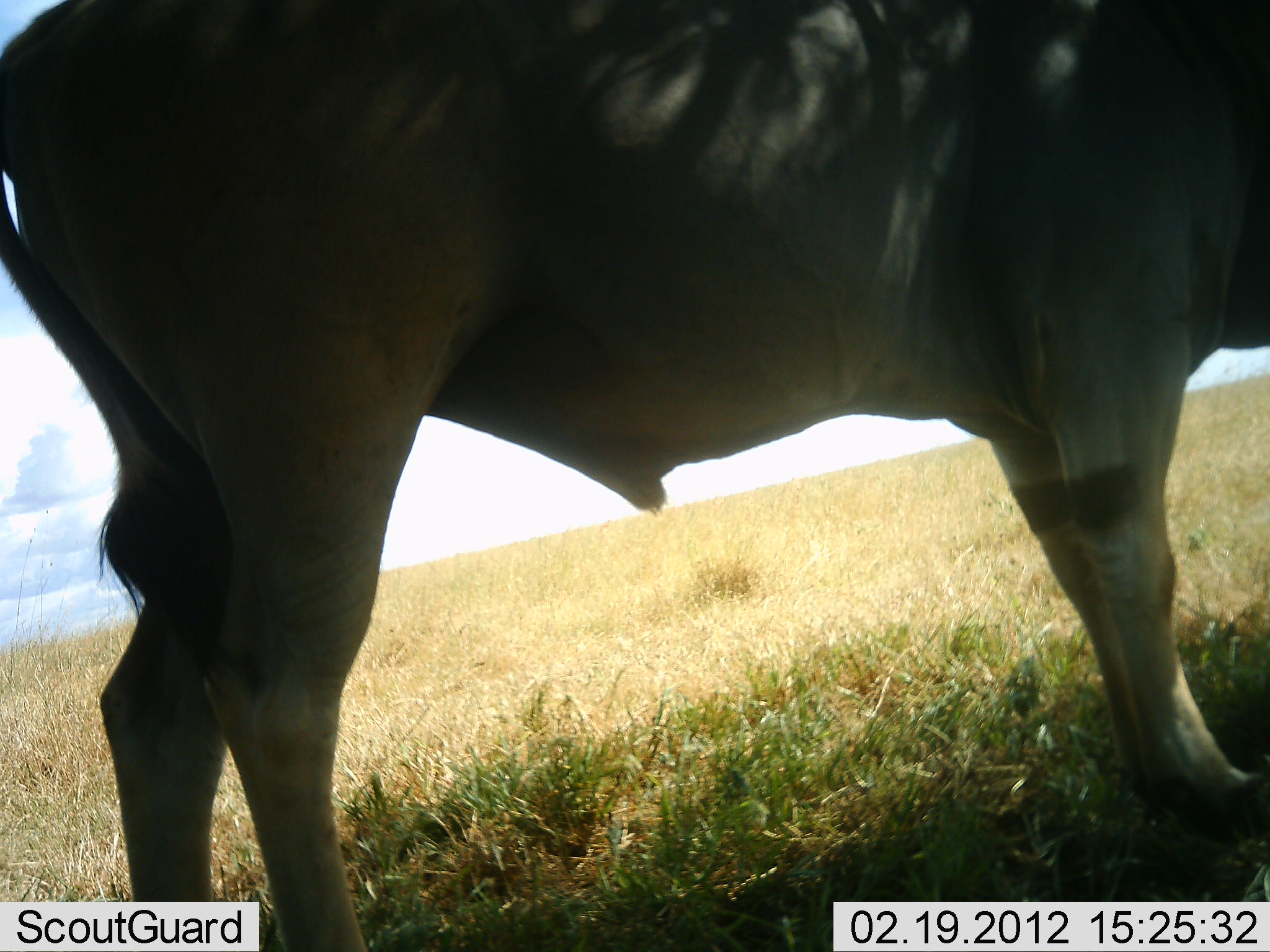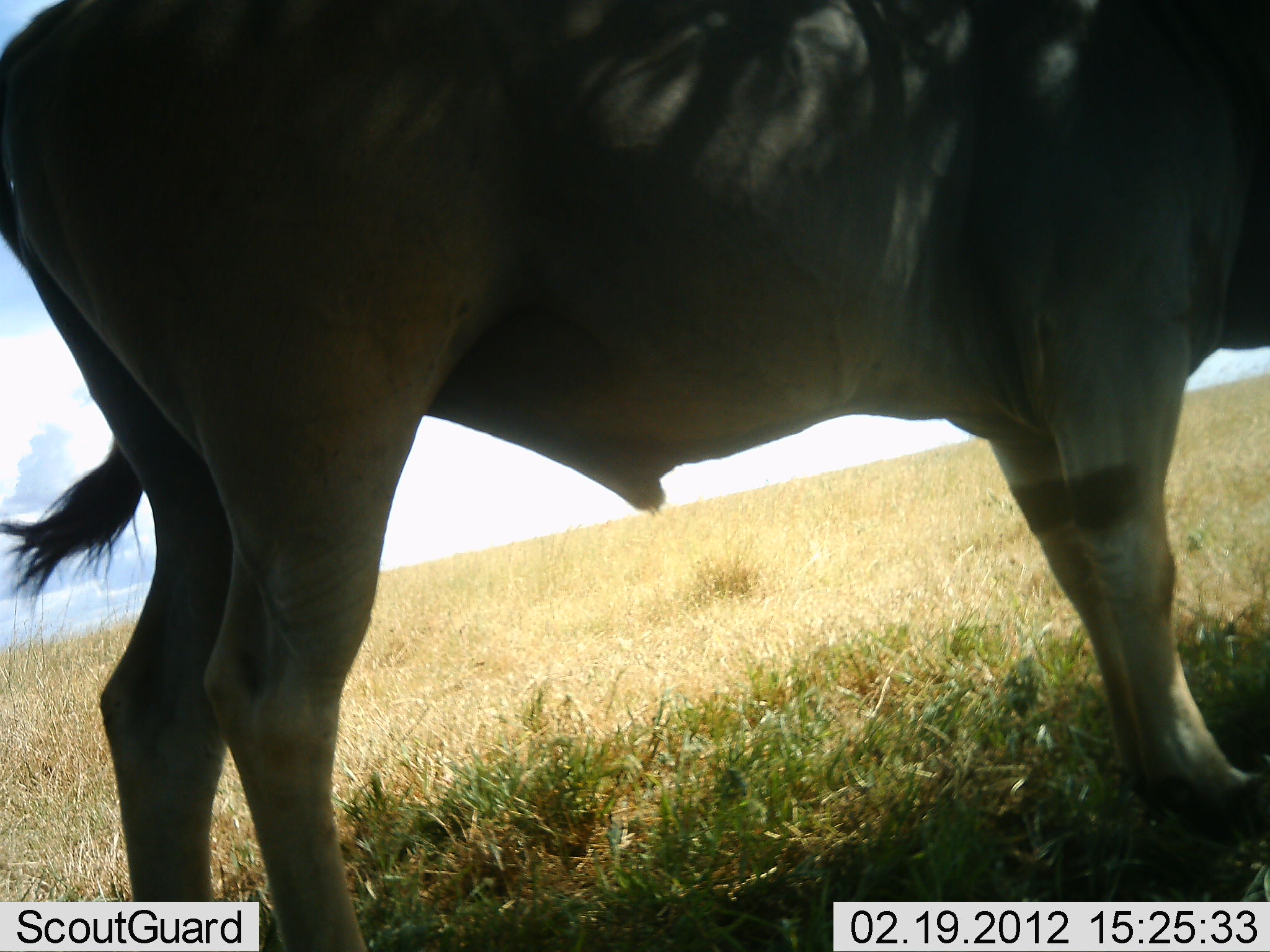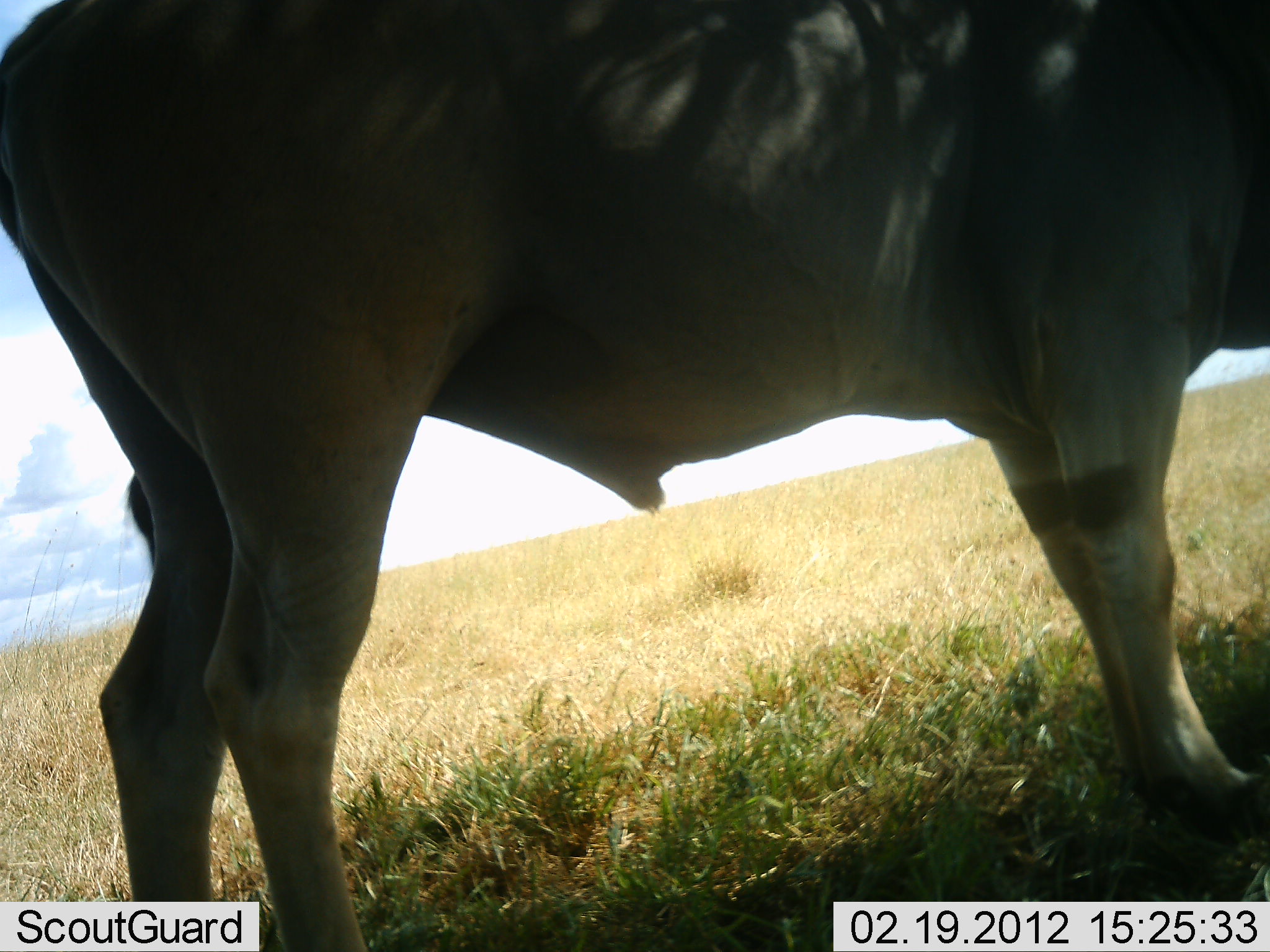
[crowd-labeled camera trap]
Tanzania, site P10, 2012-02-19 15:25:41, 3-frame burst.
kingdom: Animalia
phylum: Chordata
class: Mammalia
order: Artiodactyla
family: Bovidae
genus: Tragelaphus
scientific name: Tragelaphus oryx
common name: eland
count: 1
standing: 100%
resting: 0%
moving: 0%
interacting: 0%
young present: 0%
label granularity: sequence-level